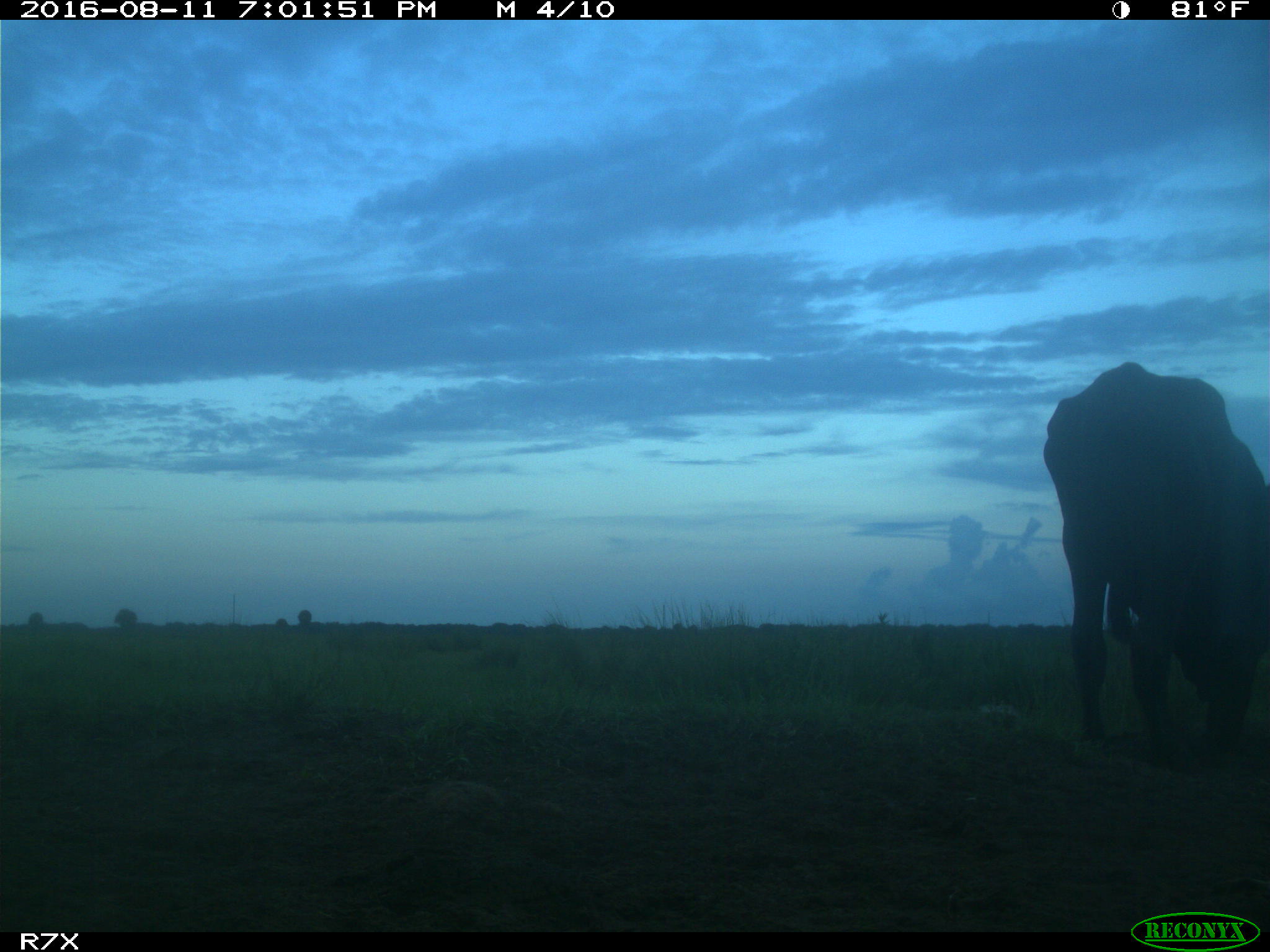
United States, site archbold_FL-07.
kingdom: Animalia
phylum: Chordata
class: Mammalia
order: Artiodactyla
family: Bovidae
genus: Bos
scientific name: Bos taurus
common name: domestic cow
Bos taurus (domestic cow).